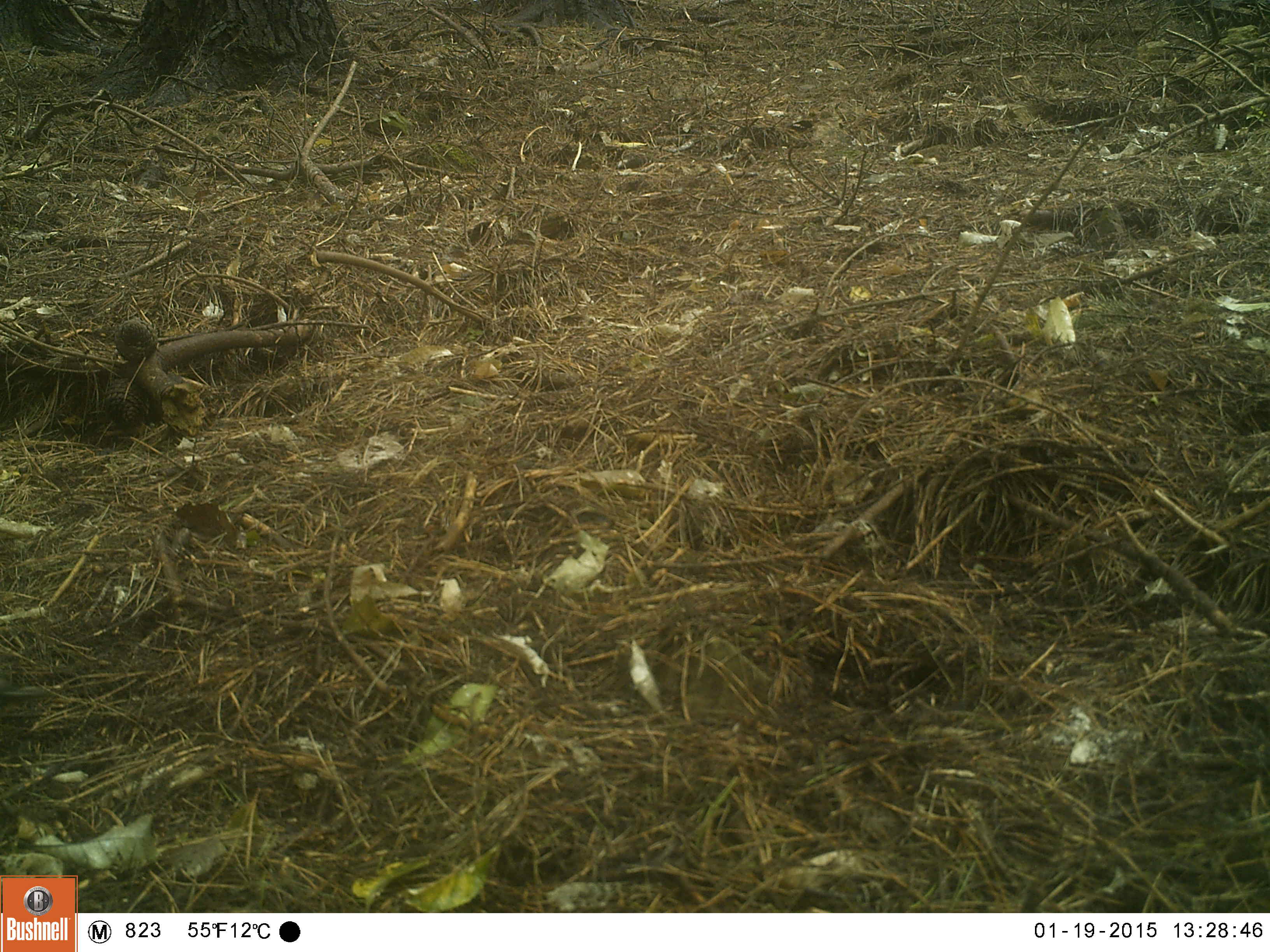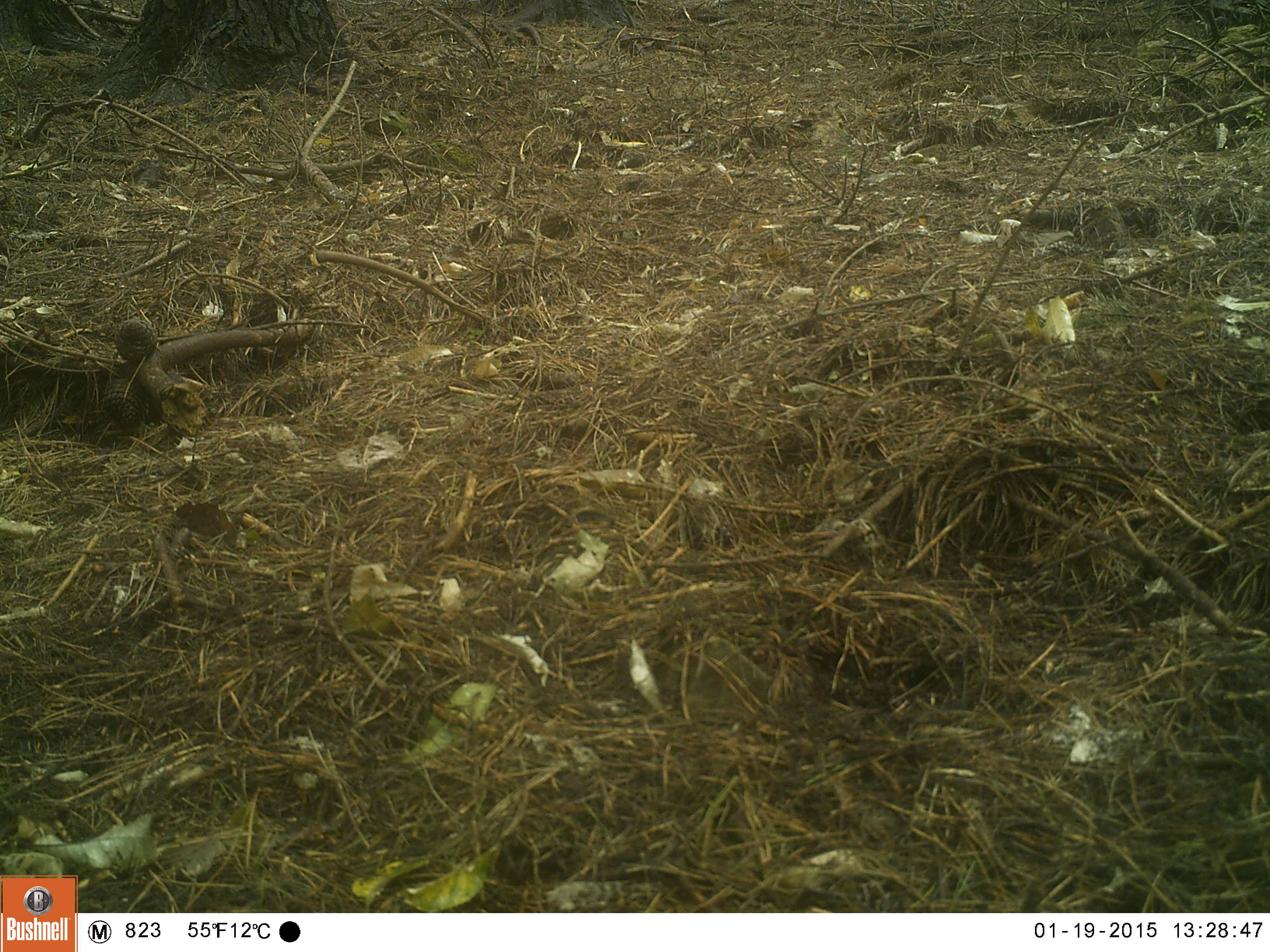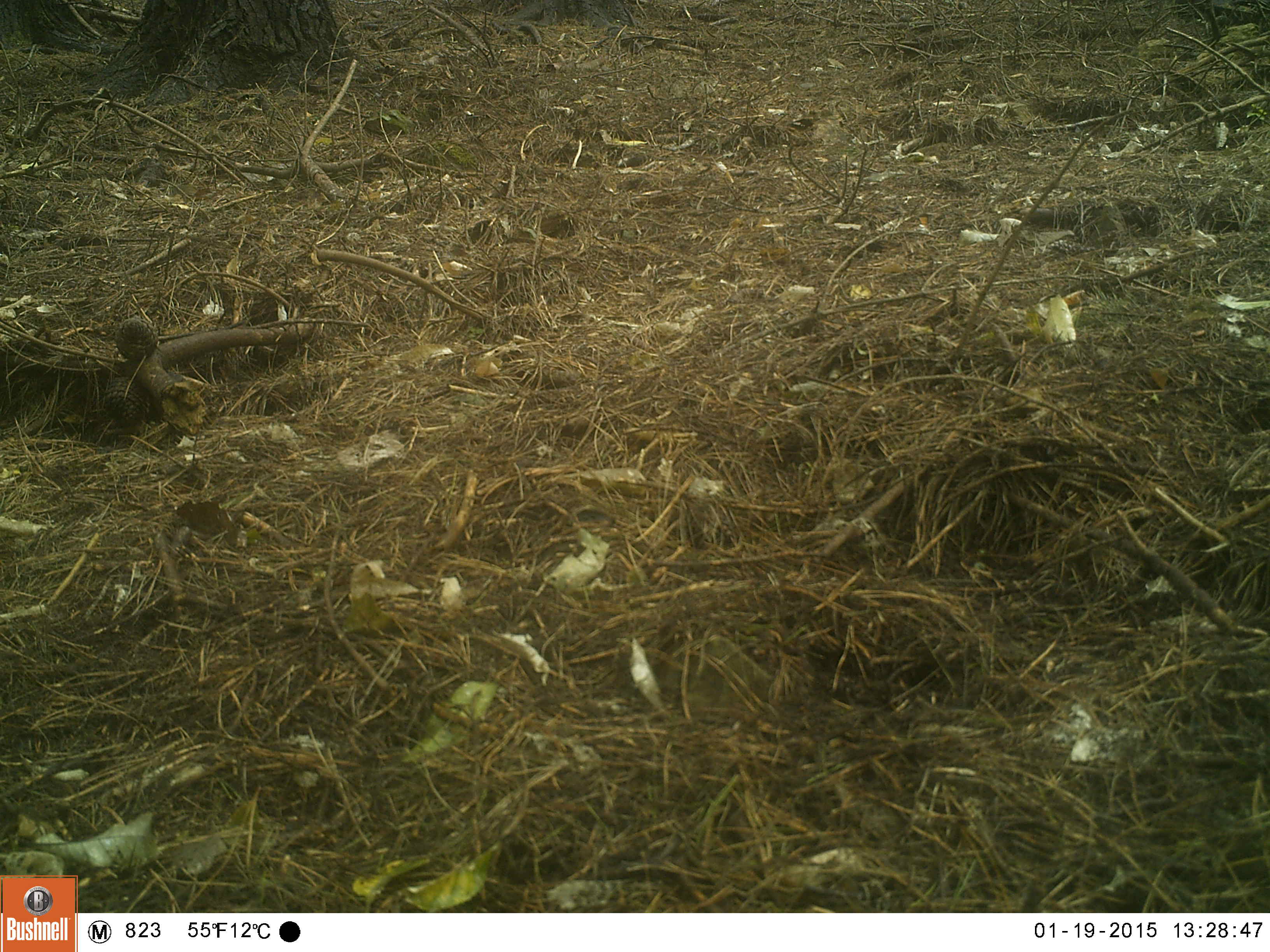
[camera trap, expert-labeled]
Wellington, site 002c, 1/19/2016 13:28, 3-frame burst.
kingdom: Animalia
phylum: Chordata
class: Aves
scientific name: Aves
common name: bird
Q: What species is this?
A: Bird (Aves).